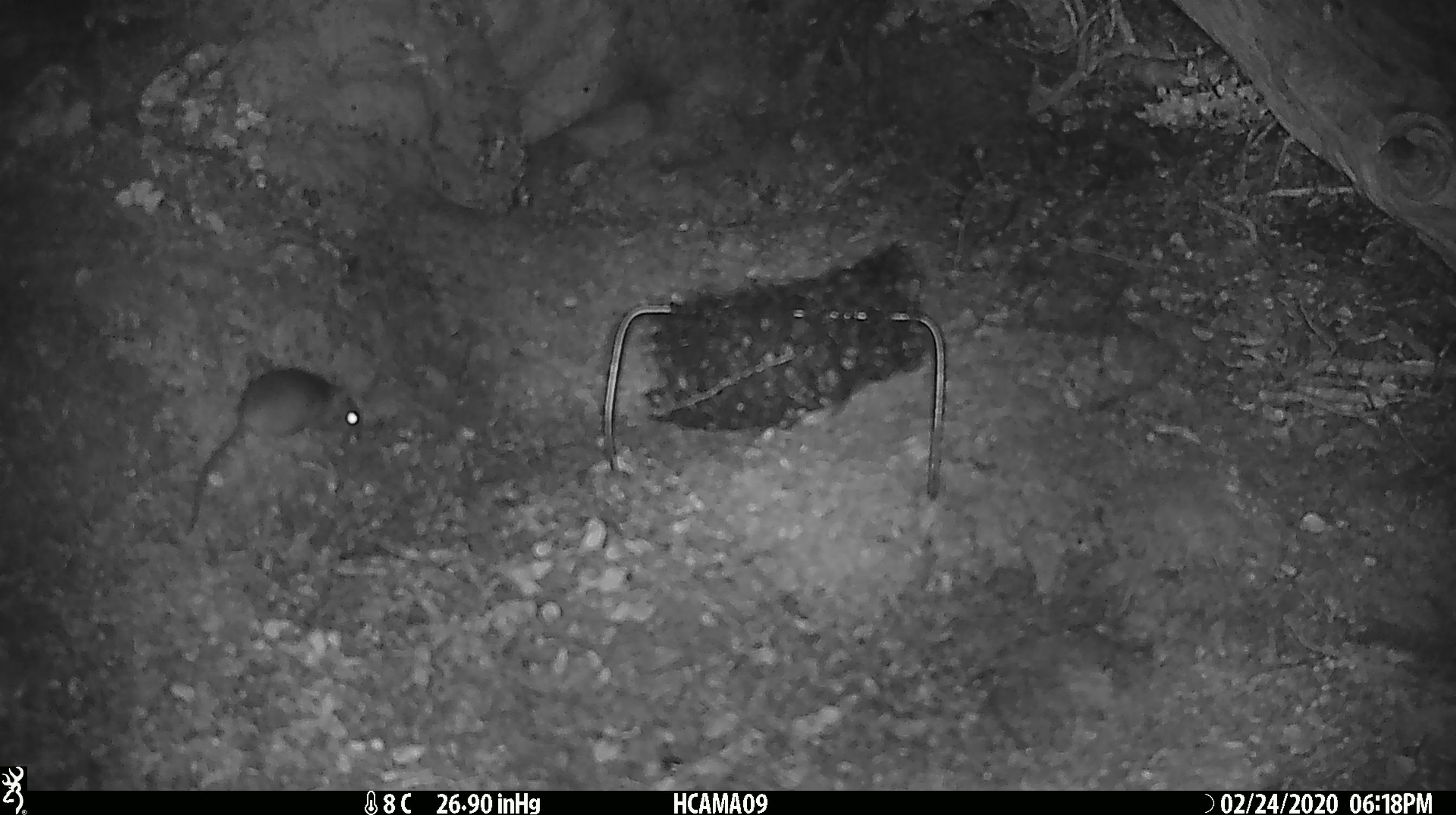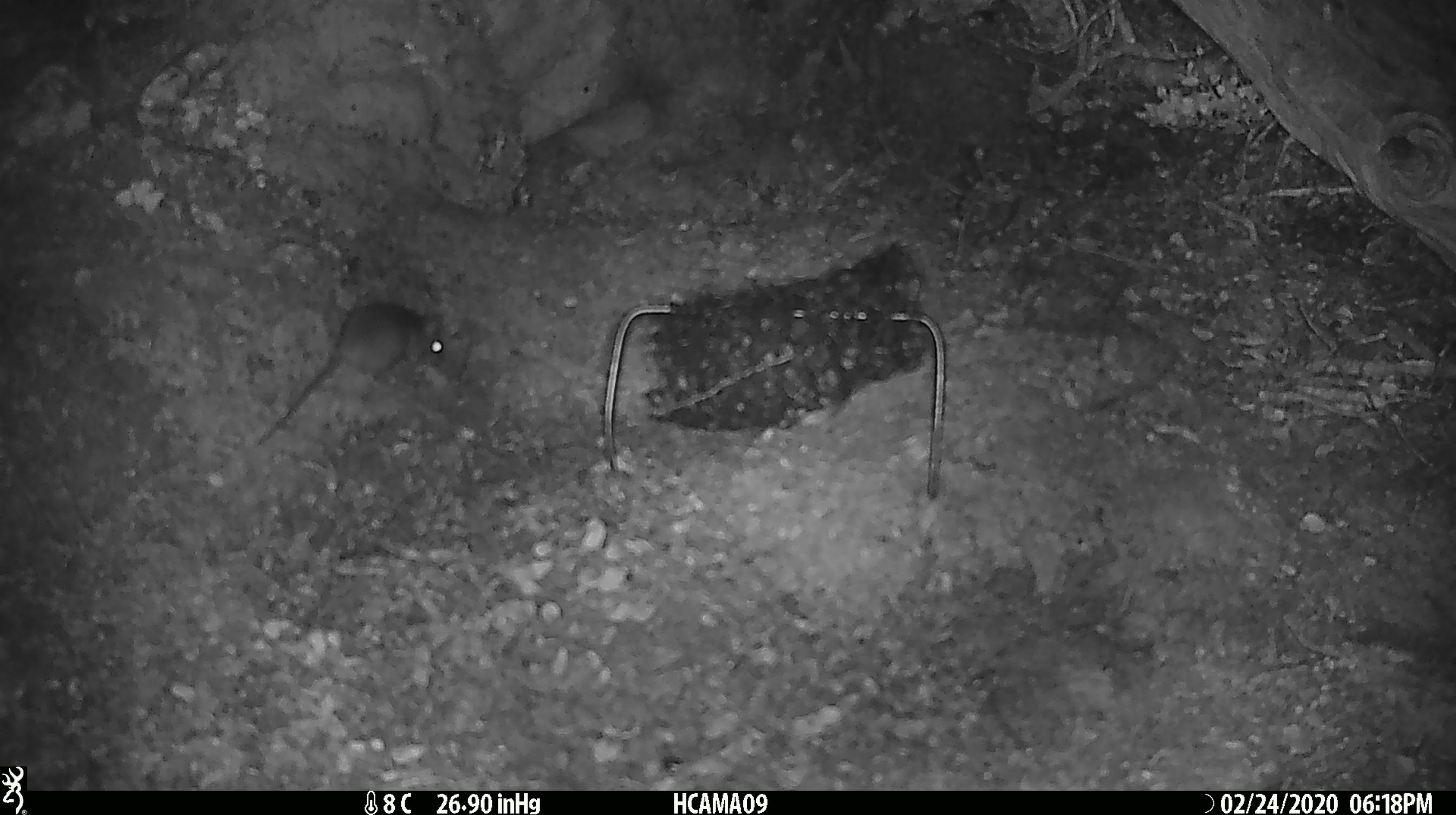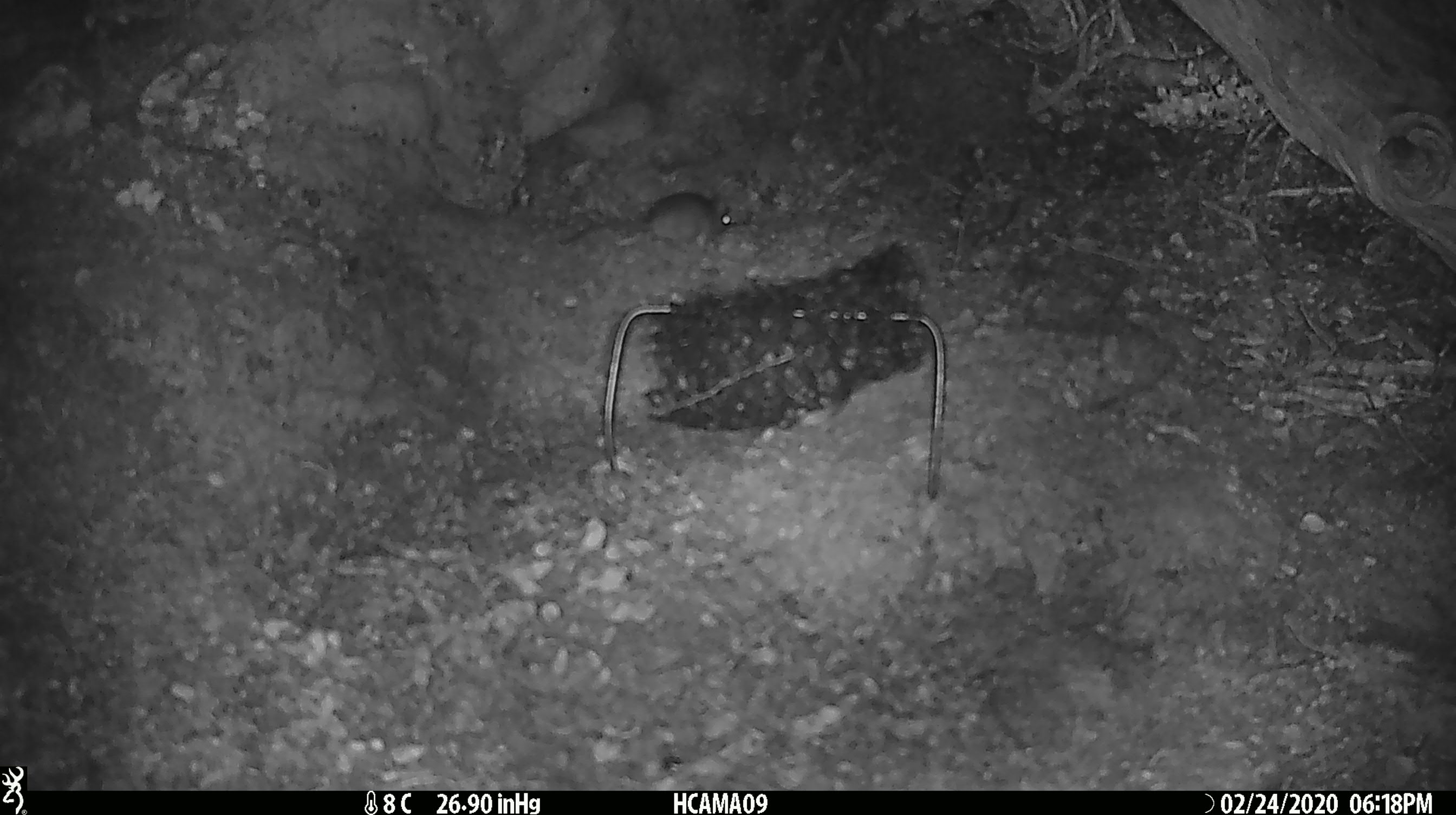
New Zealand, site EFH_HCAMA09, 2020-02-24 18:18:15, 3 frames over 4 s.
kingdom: Animalia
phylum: Chordata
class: Mammalia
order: Rodentia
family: Muridae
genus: Mus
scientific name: Mus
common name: mouse